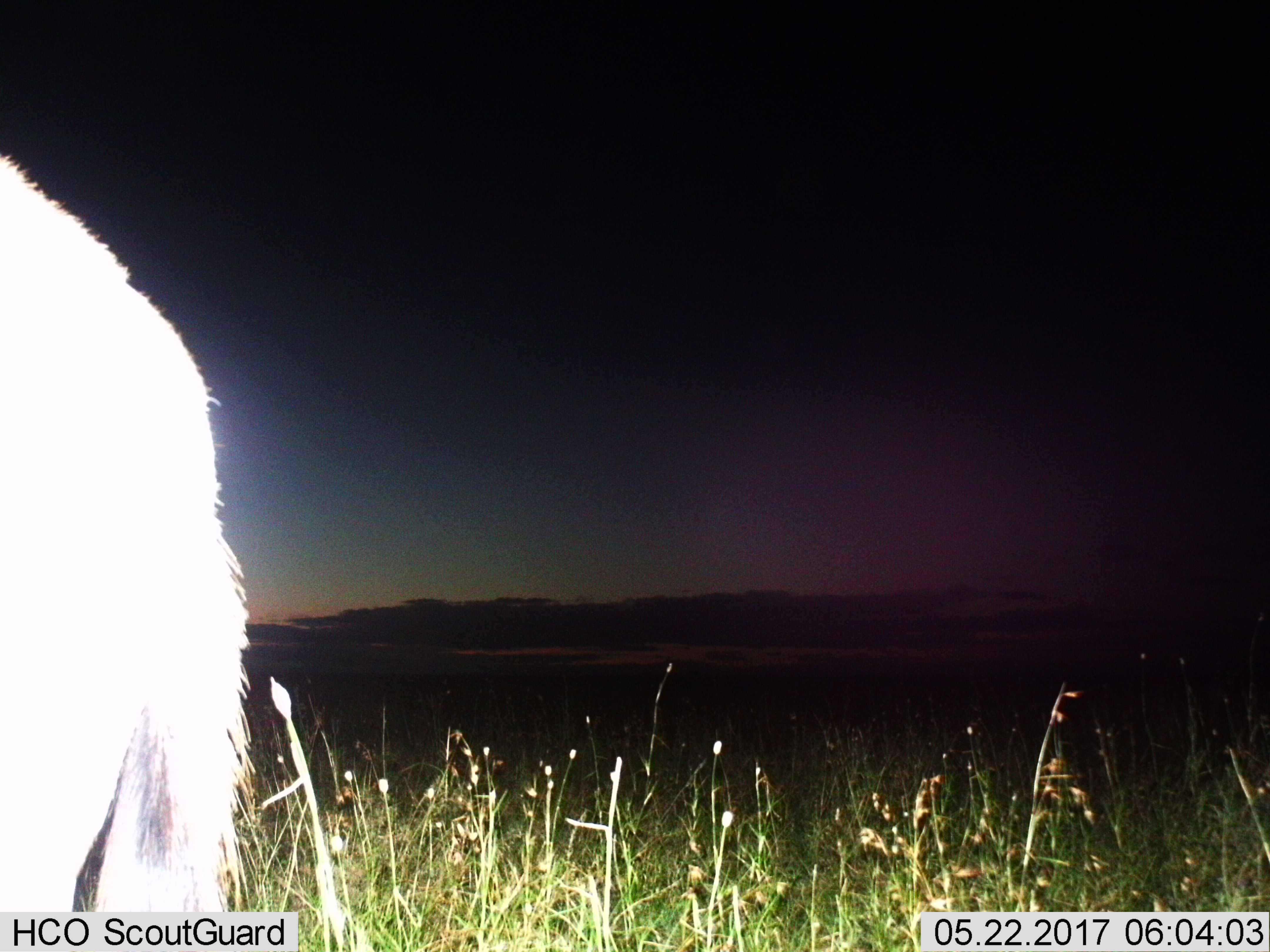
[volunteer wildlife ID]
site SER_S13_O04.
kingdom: Animalia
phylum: Chordata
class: Mammalia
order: Artiodactyla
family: Bovidae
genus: Connochaetes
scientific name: Connochaetes taurinus taurinus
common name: blue wildebeest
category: wildebeestblue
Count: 1.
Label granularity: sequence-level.